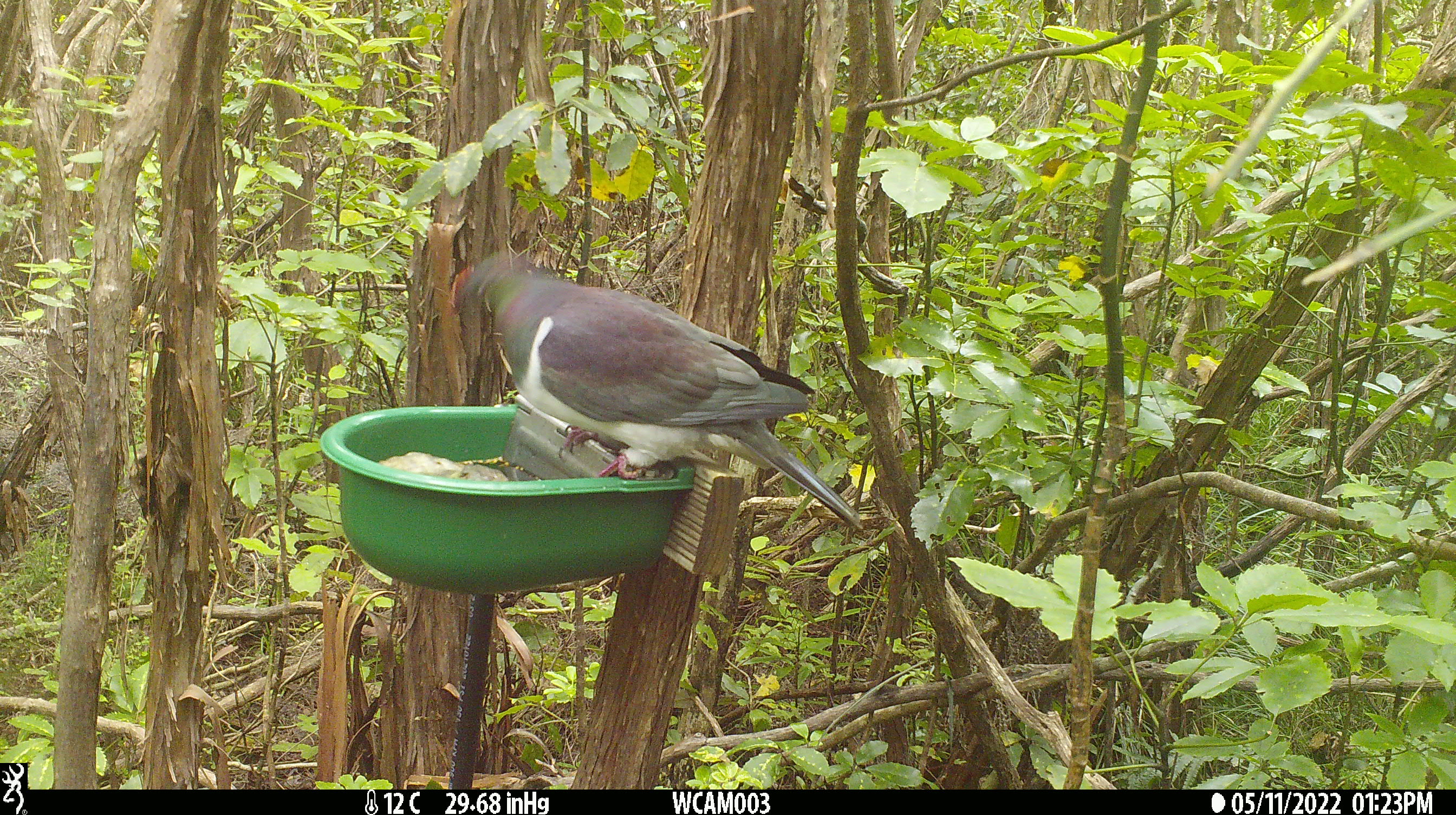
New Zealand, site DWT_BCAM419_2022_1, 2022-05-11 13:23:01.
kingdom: Animalia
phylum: Chordata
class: Aves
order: Columbiformes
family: Columbidae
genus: Hemiphaga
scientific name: Hemiphaga novaeseelandiae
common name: new zealand pigeon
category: kereru